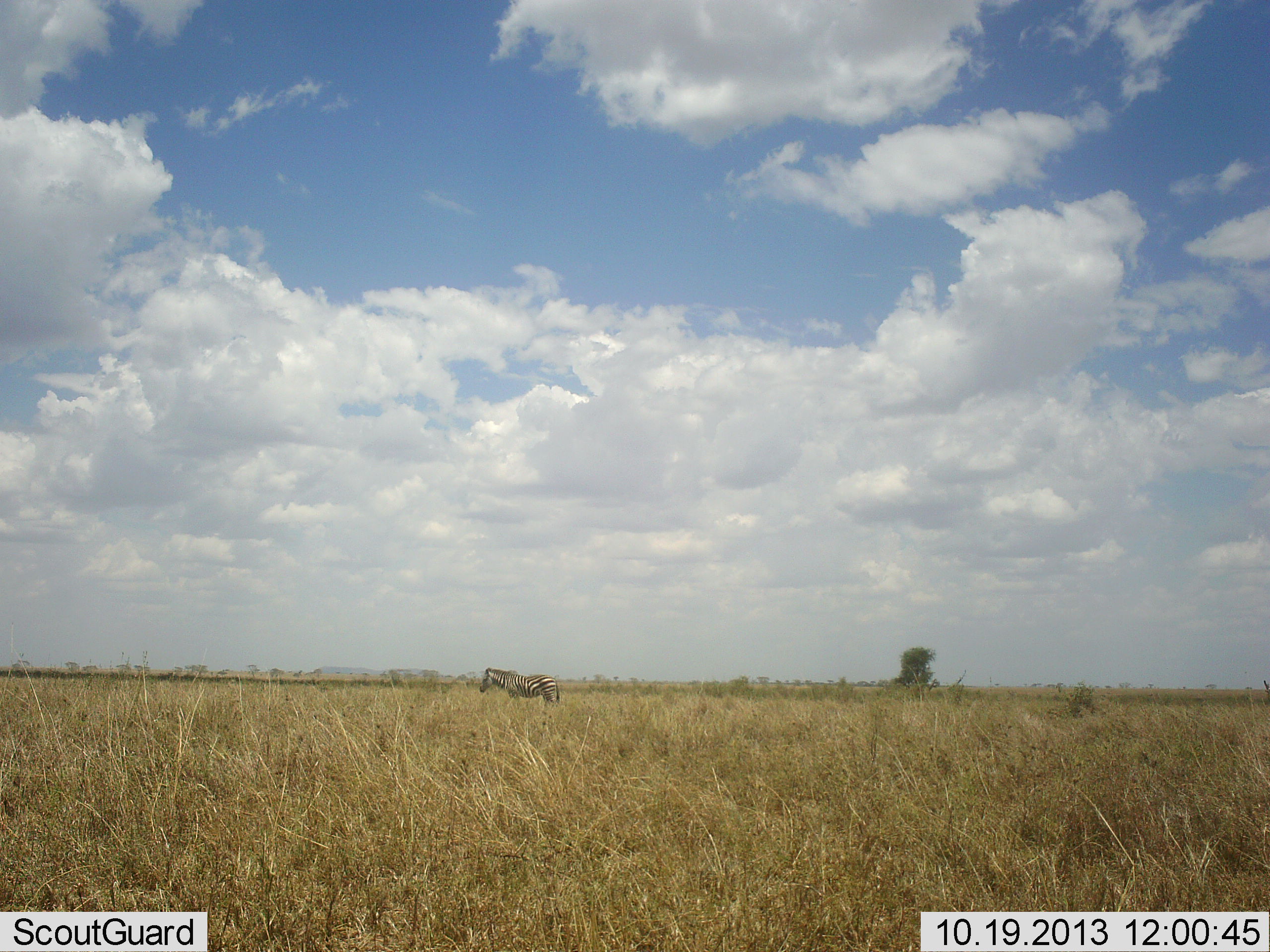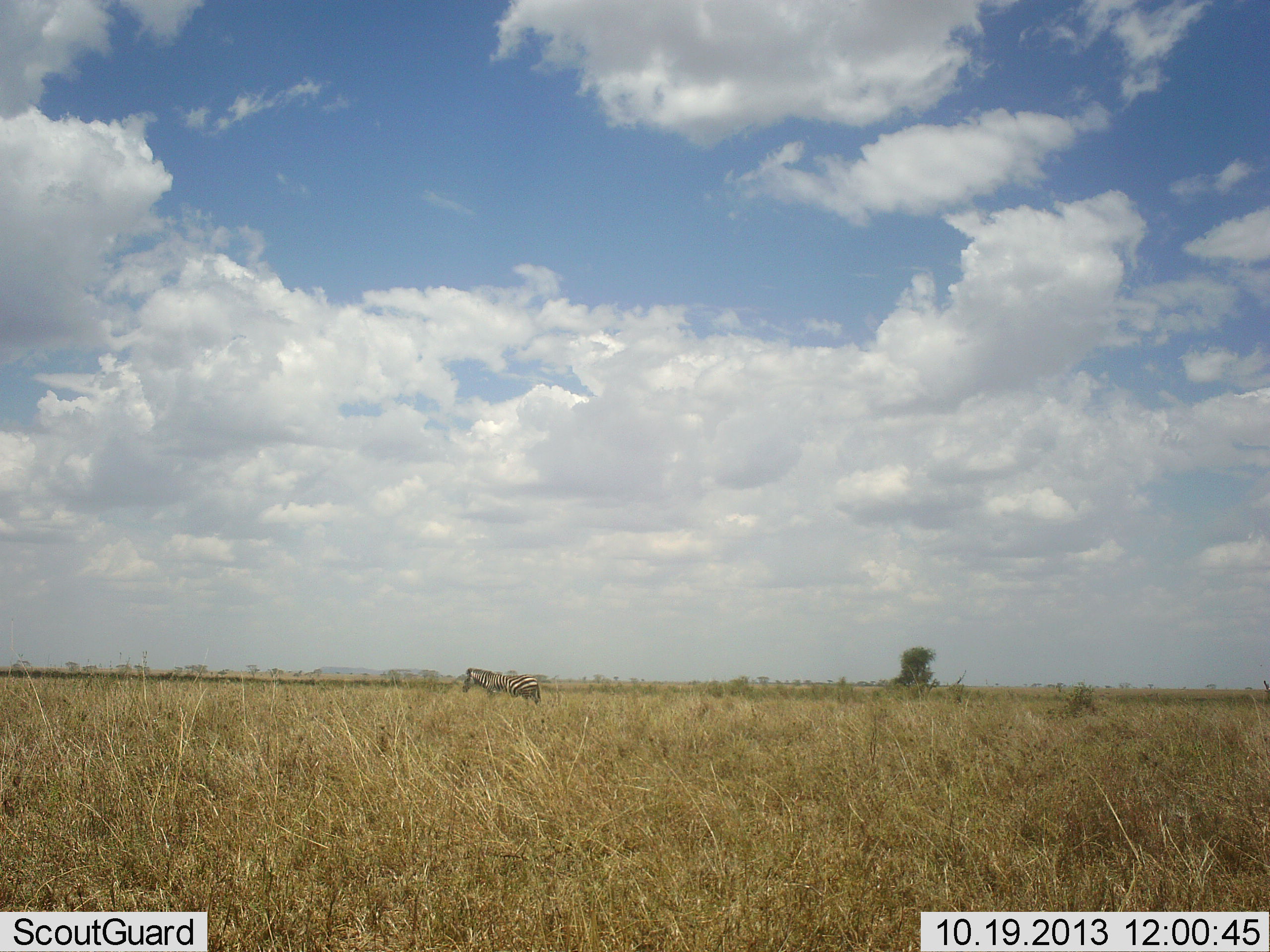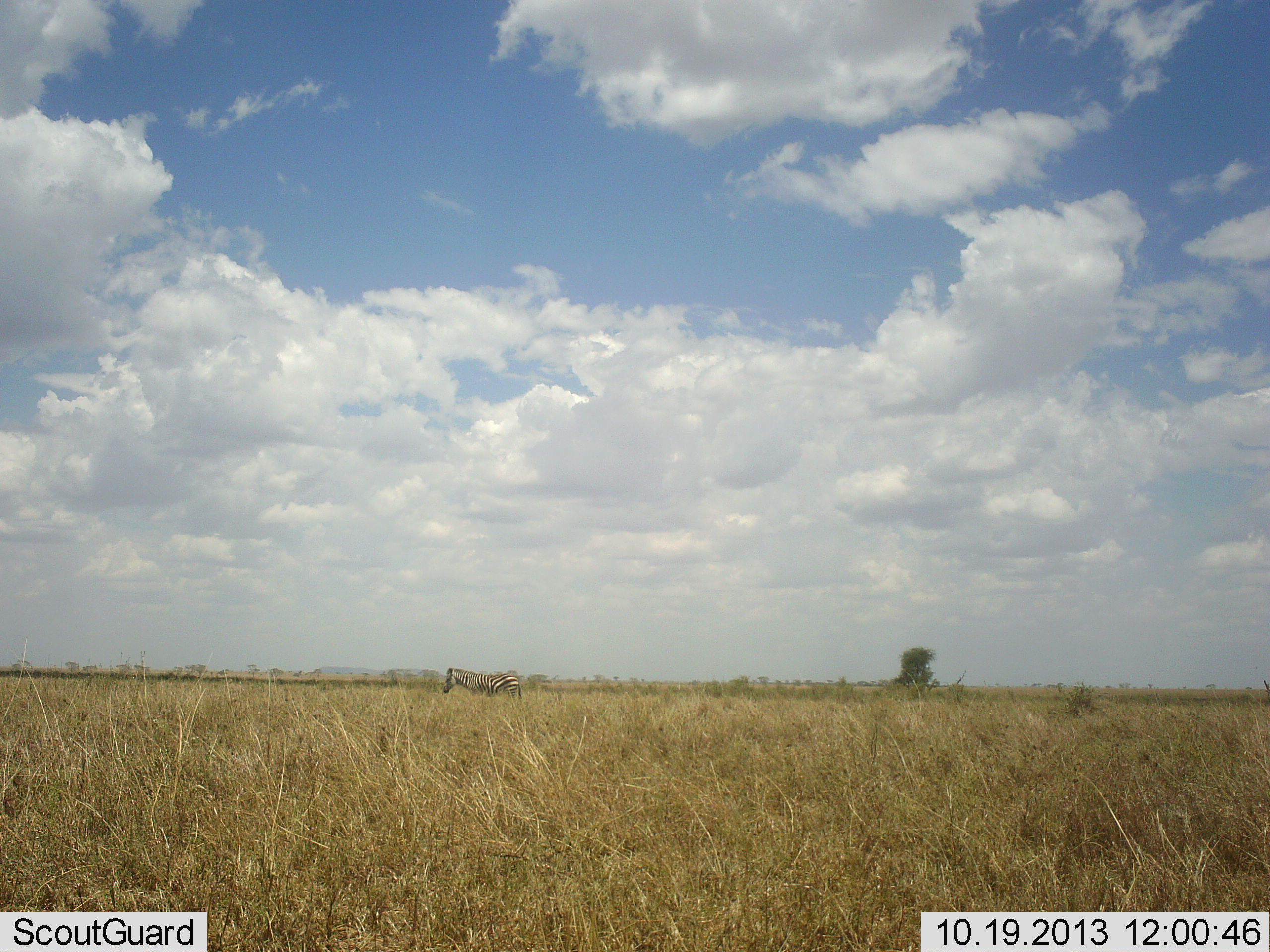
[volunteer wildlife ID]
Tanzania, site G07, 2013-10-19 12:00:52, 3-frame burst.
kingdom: Animalia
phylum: Chordata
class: Mammalia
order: Perissodactyla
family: Equidae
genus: Equus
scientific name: Equus quagga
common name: plains zebra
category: zebra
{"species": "zebra (plains zebra) (Equus quagga)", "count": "1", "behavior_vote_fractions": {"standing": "10%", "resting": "0%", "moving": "90%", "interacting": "0%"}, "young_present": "0%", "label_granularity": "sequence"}